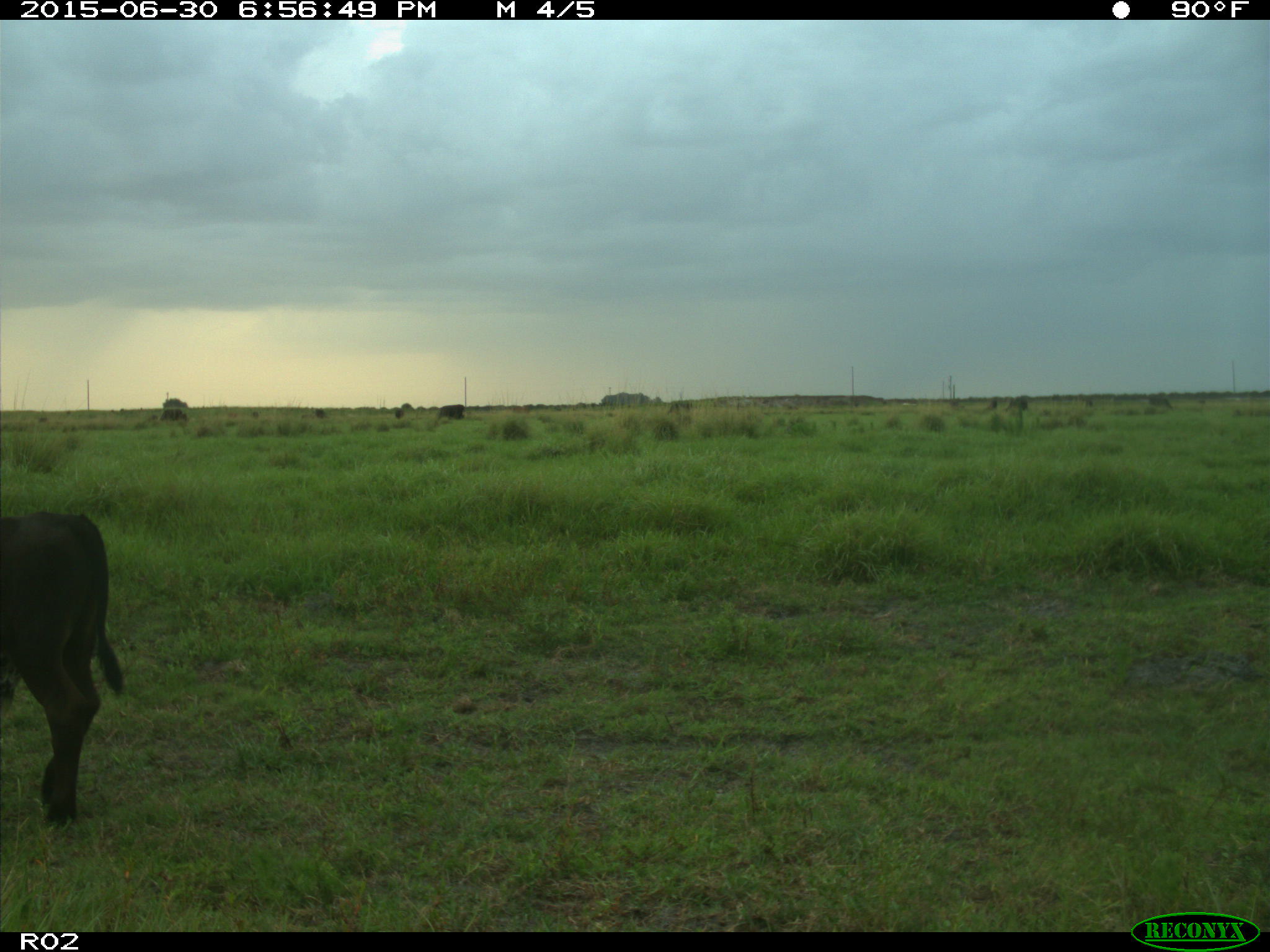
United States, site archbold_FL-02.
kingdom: Animalia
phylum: Chordata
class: Mammalia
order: Artiodactyla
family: Bovidae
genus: Bos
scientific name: Bos taurus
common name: domestic cow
Bos taurus (domestic cow).